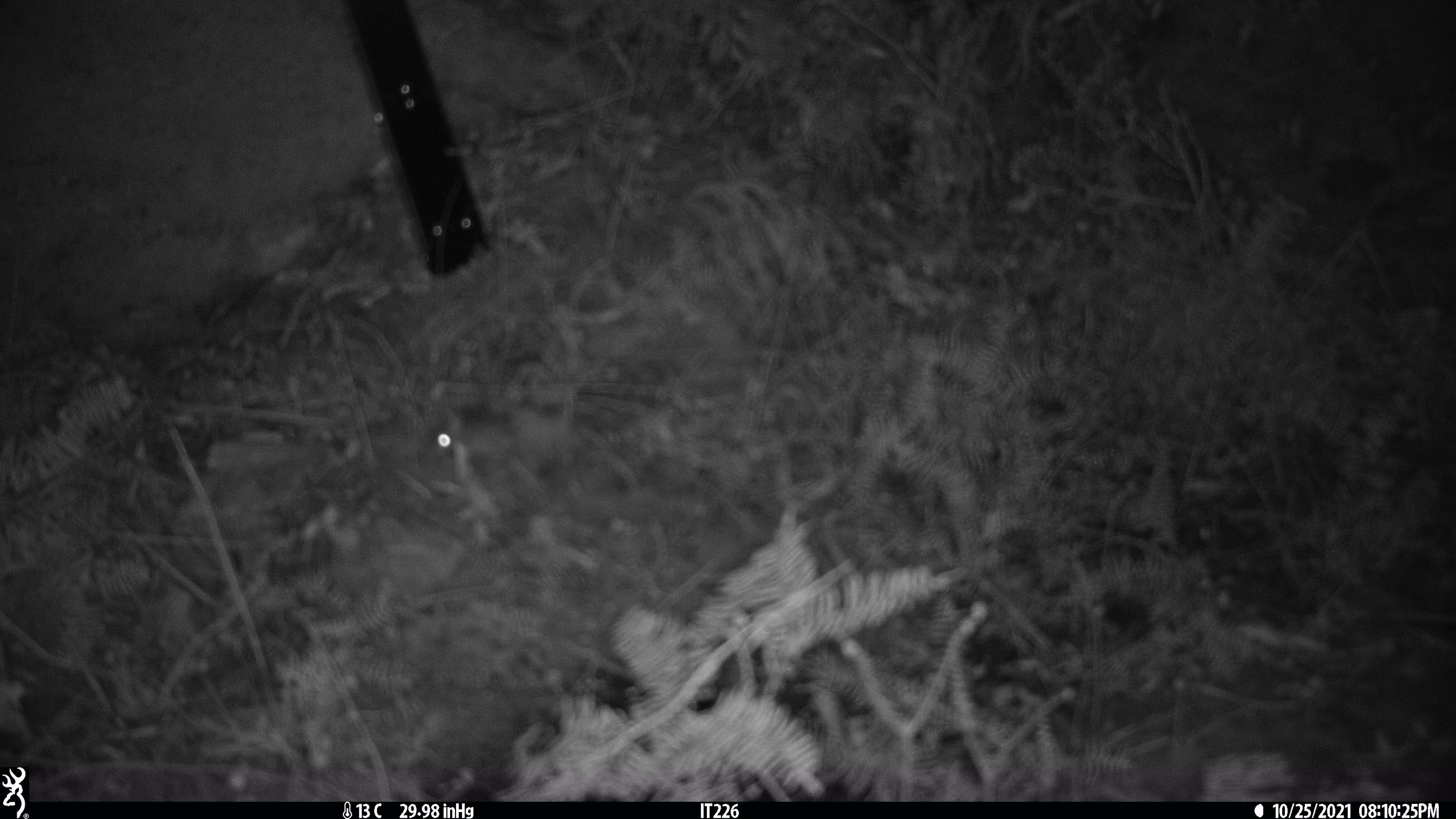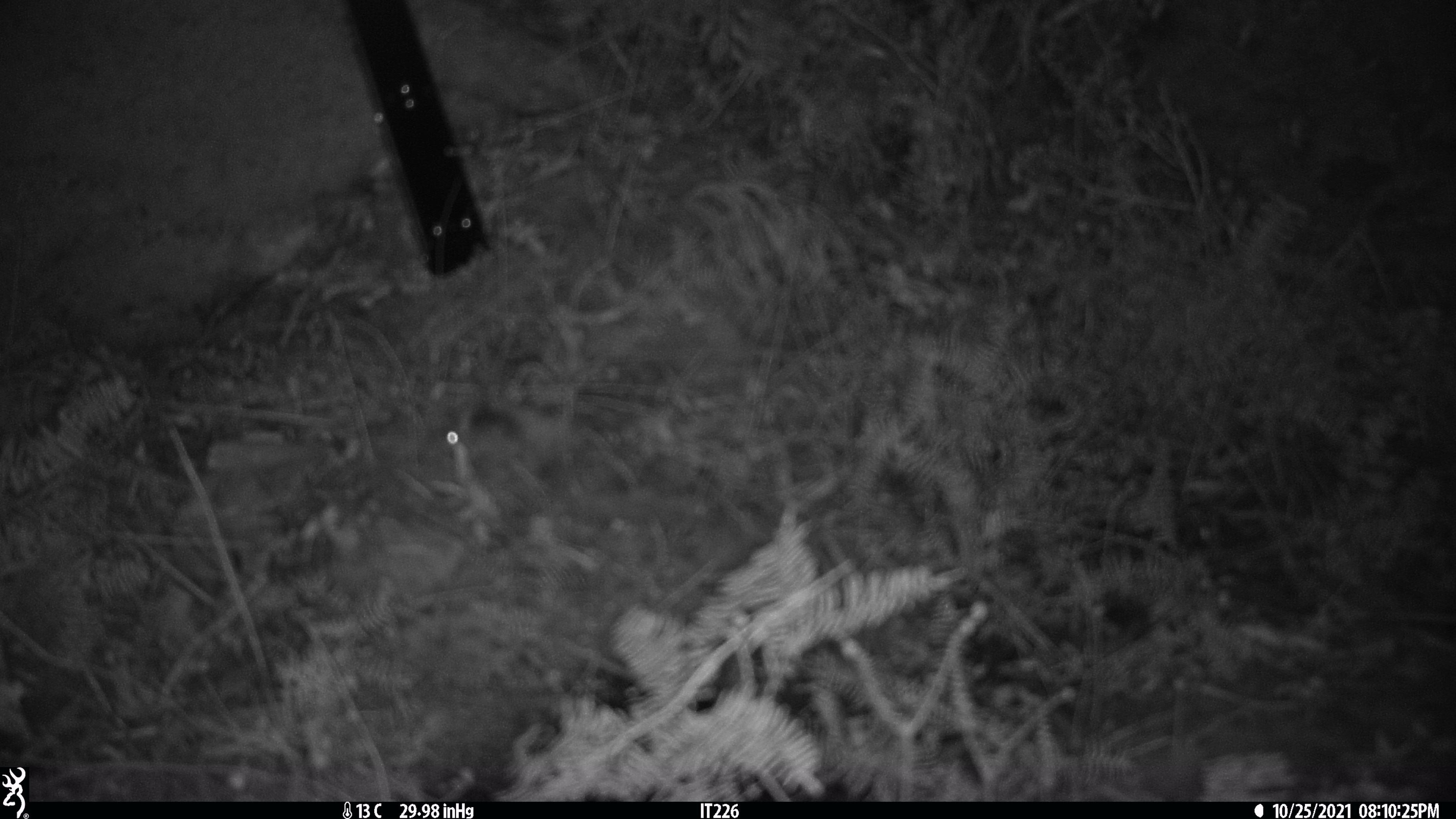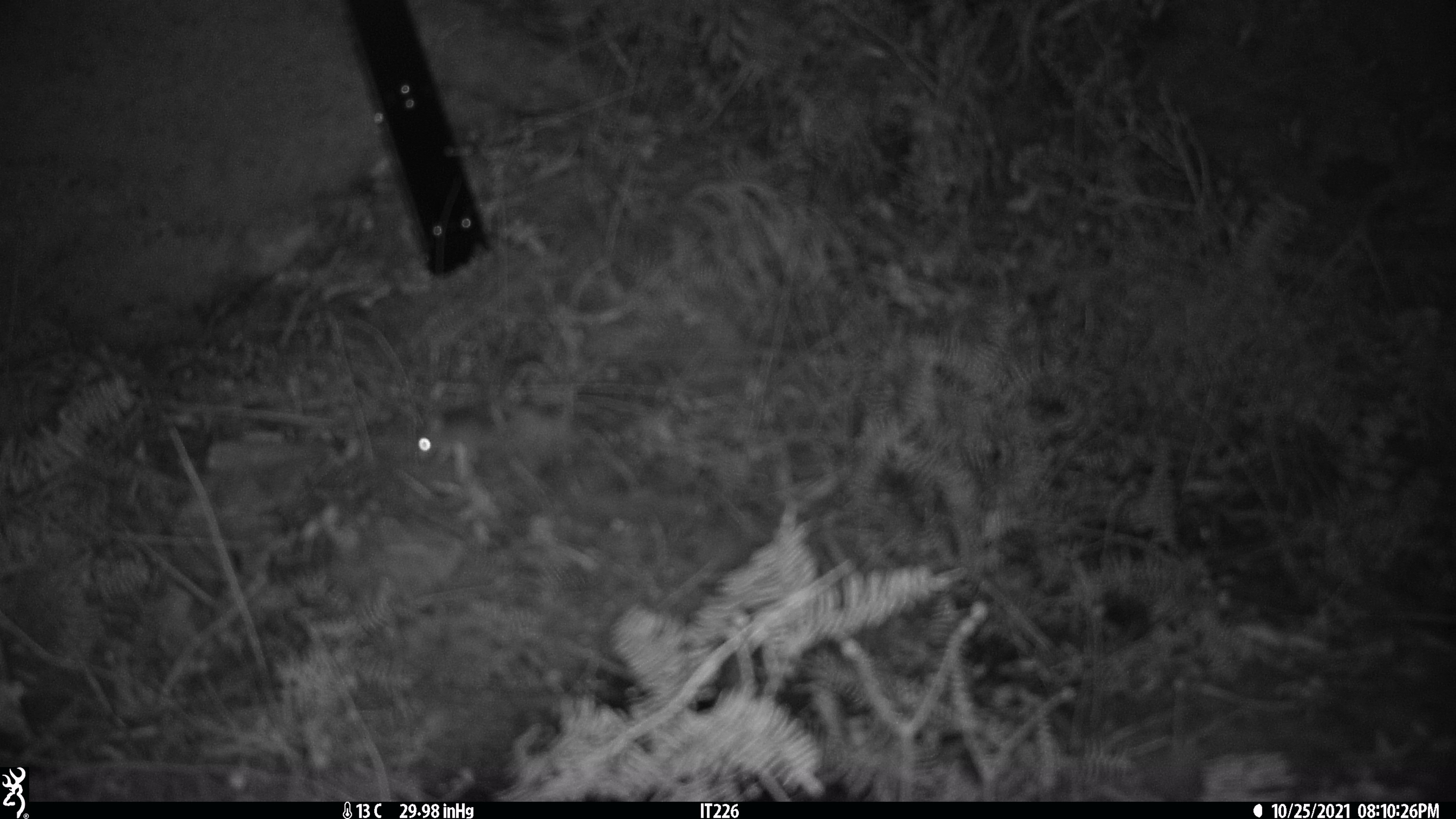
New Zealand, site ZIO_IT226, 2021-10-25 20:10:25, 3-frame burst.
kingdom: Animalia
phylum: Chordata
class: Mammalia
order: Rodentia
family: Muridae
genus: Mus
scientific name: Mus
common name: mouse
Mouse (Mus).